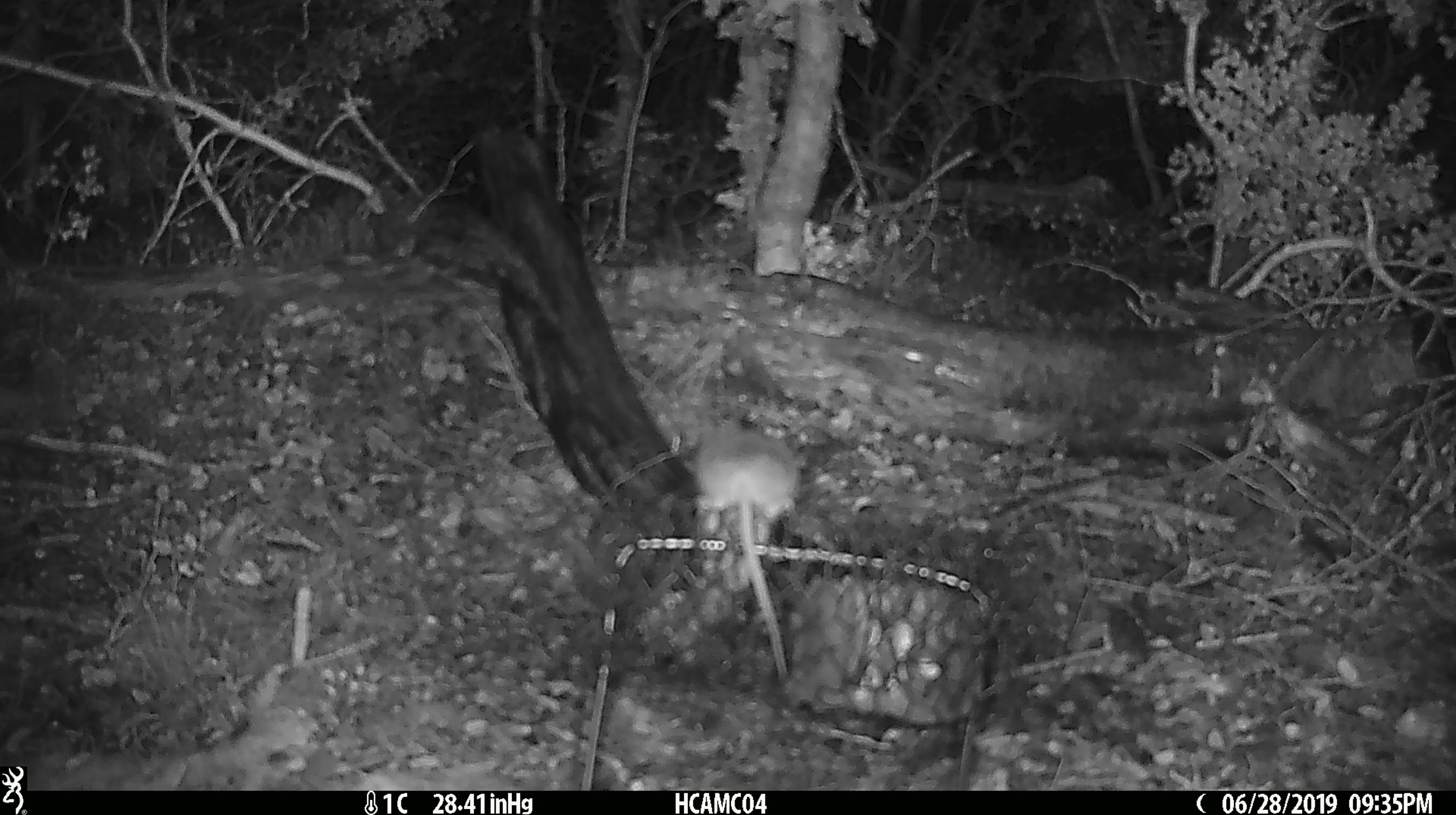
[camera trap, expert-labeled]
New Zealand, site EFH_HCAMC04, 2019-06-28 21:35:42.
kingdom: Animalia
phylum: Chordata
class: Mammalia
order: Rodentia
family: Muridae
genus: Mus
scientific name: Mus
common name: mouse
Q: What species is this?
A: Mouse (Mus).